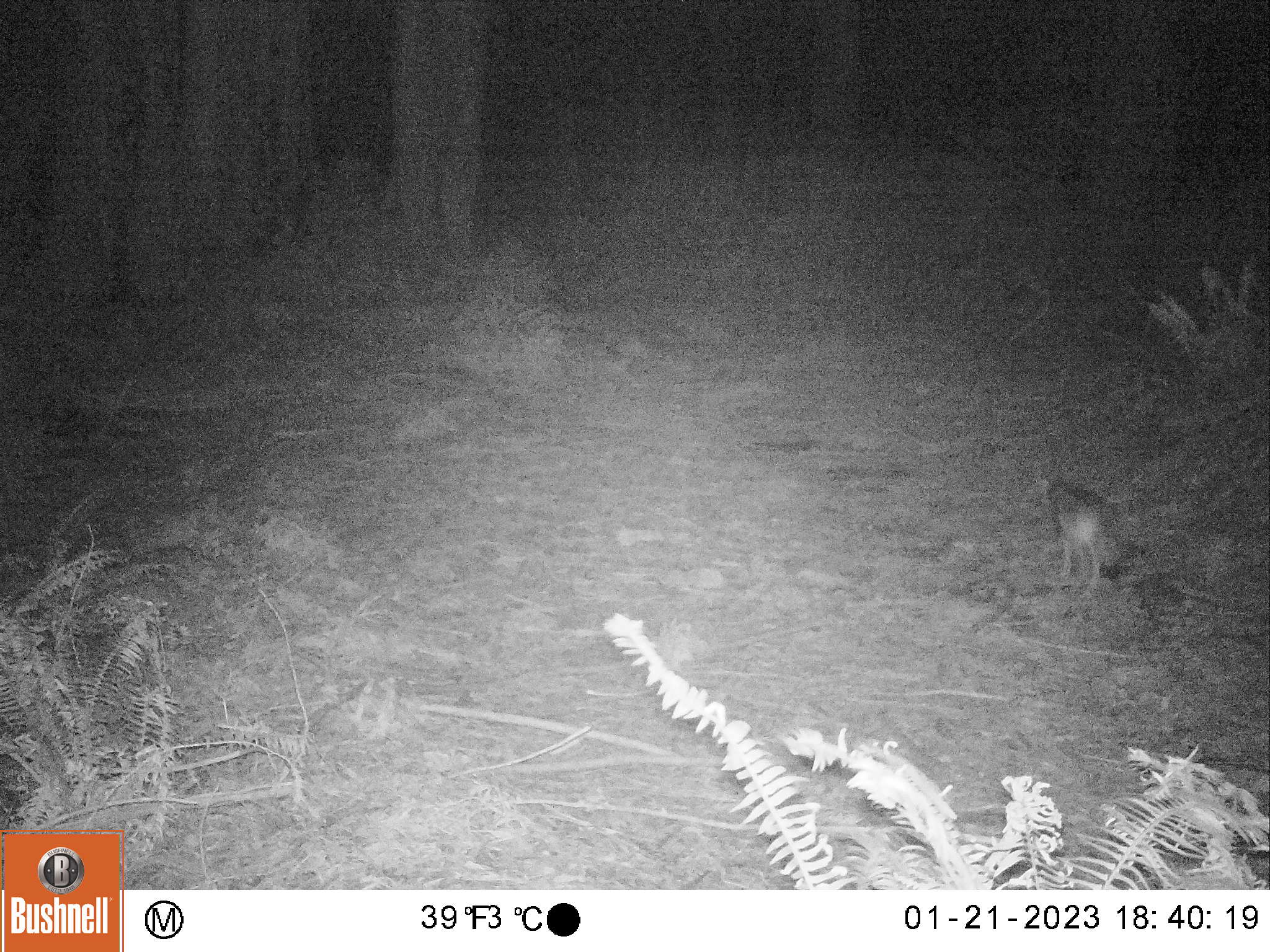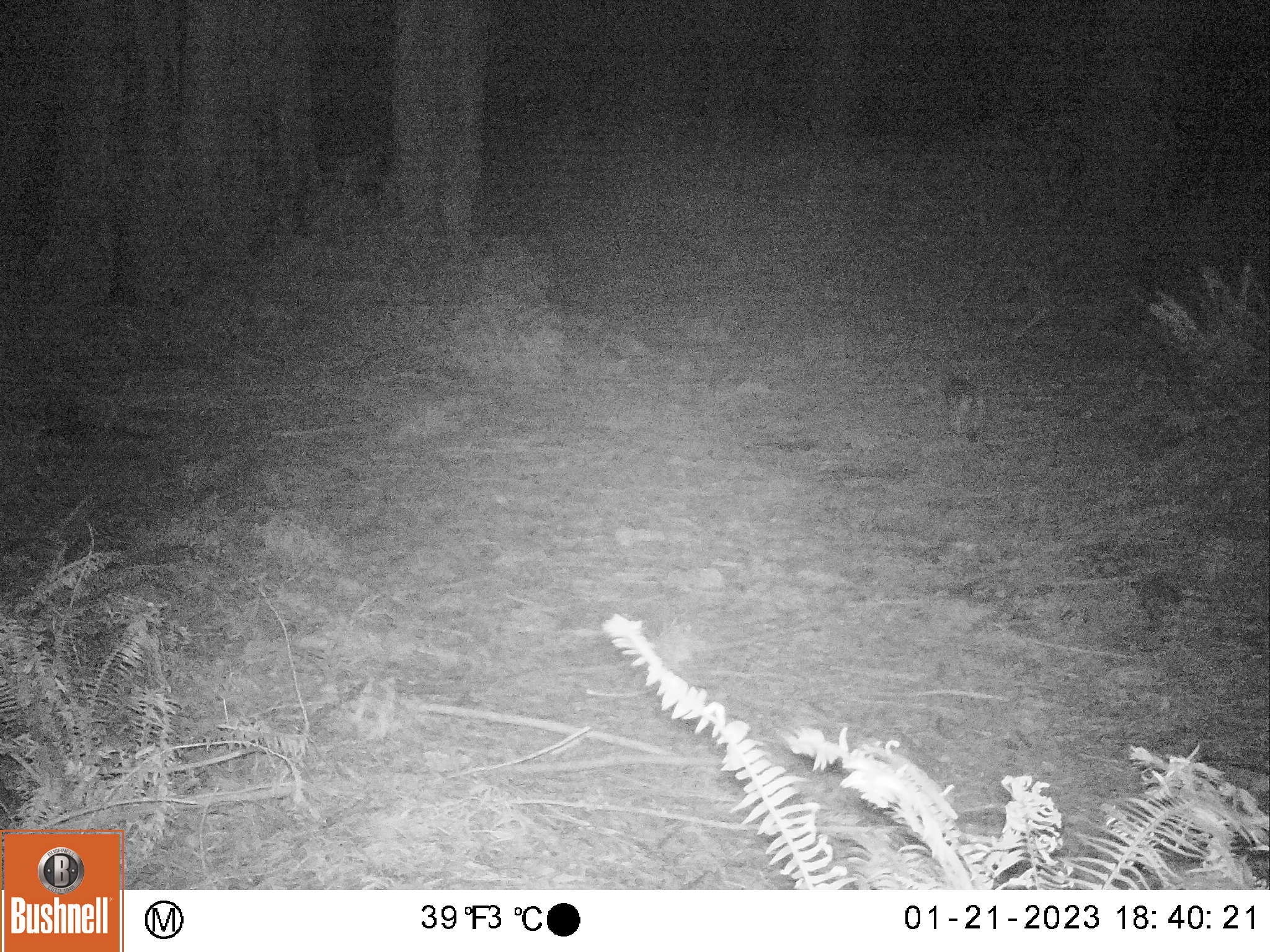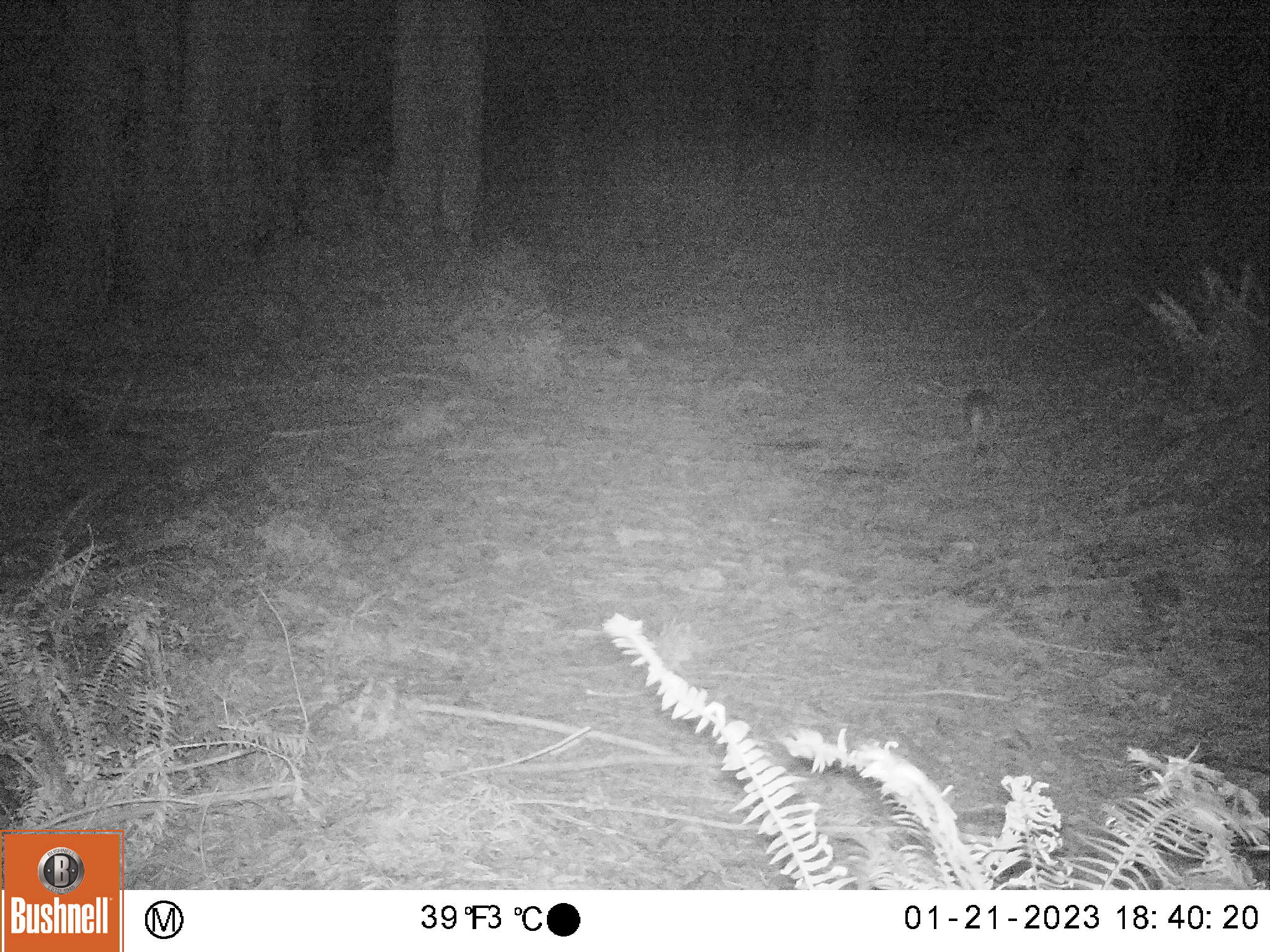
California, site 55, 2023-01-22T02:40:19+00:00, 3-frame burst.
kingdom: Animalia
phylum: Chordata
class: Mammalia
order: Carnivora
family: Canidae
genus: Canis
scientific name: Canis latrans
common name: coyote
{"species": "coyote (Canis latrans)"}